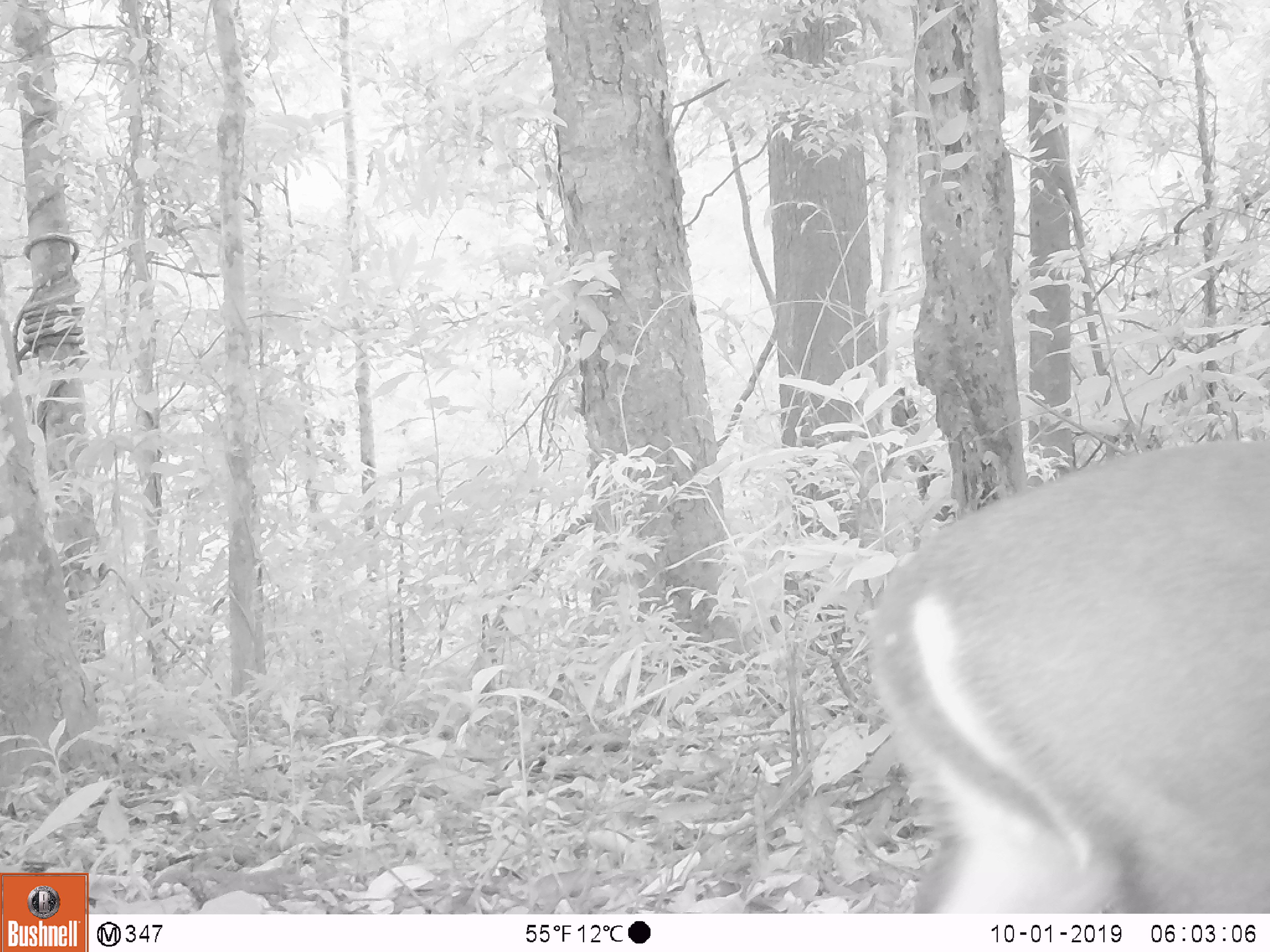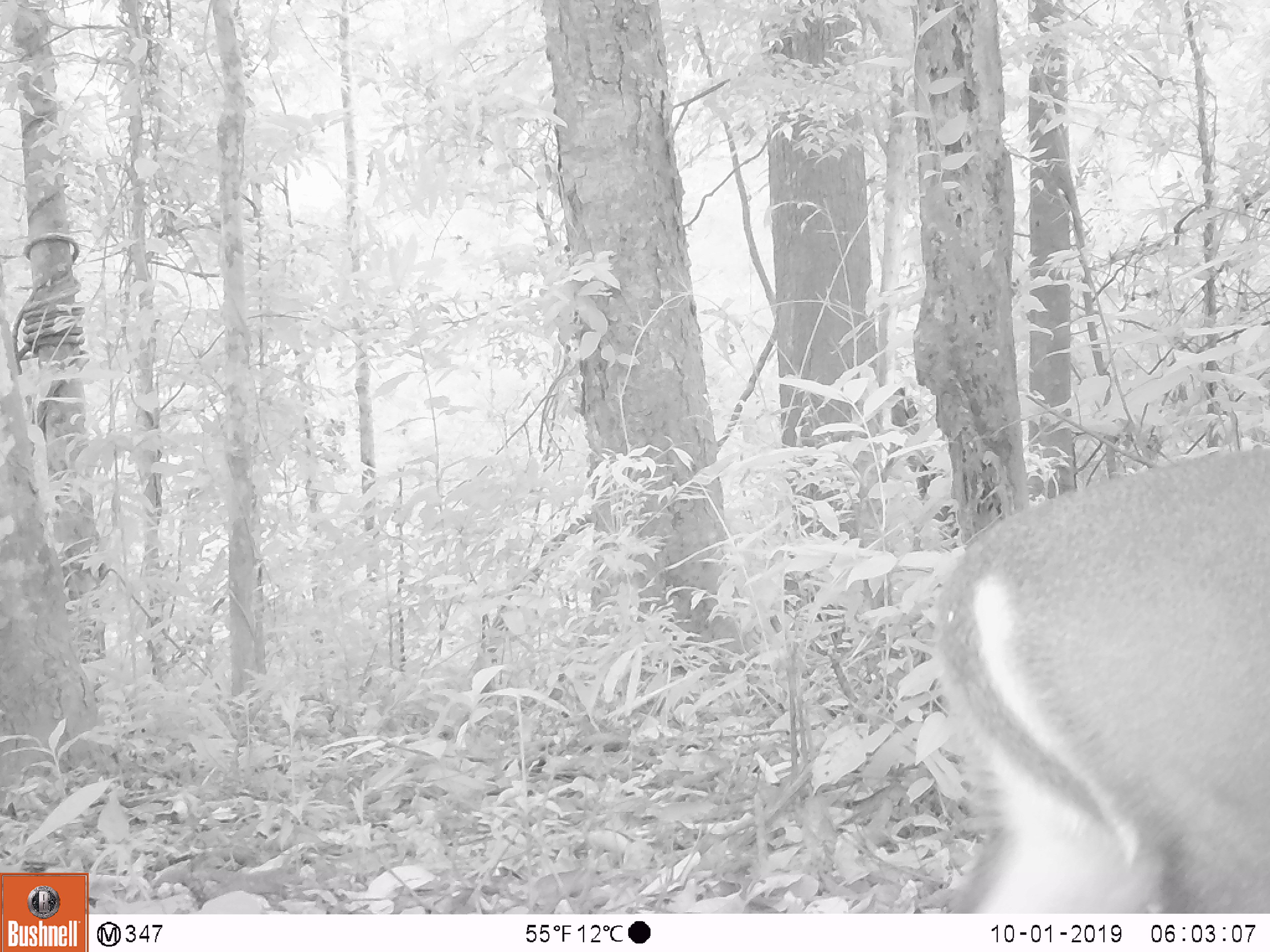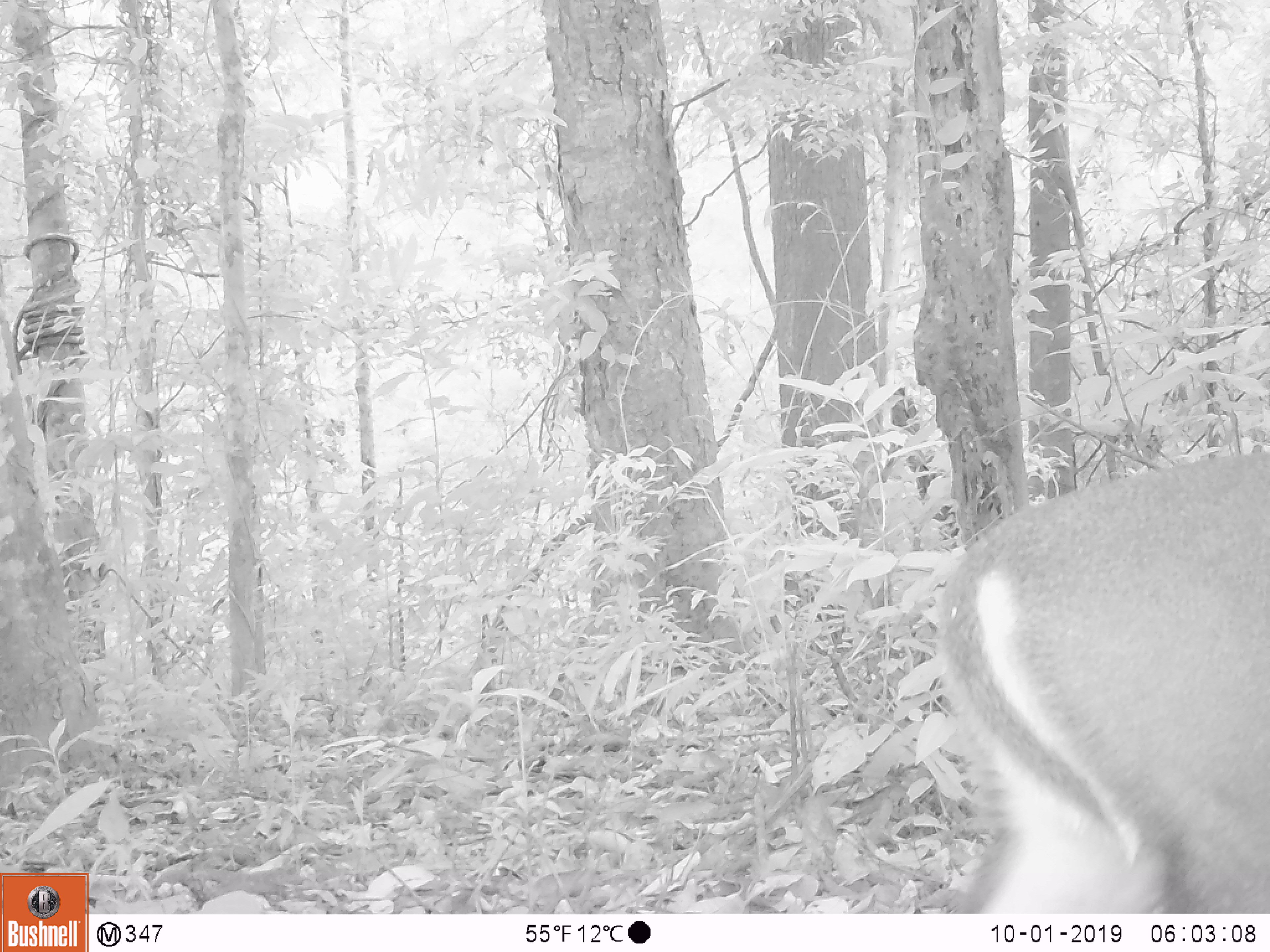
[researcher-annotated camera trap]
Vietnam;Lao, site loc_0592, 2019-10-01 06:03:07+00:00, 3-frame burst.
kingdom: Animalia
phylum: Chordata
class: Mammalia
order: Artiodactyla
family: Cervidae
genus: Muntiacus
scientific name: Muntiacus rooseveltorum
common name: roosevelt's muntjac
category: roosevelts muntjac group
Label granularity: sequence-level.